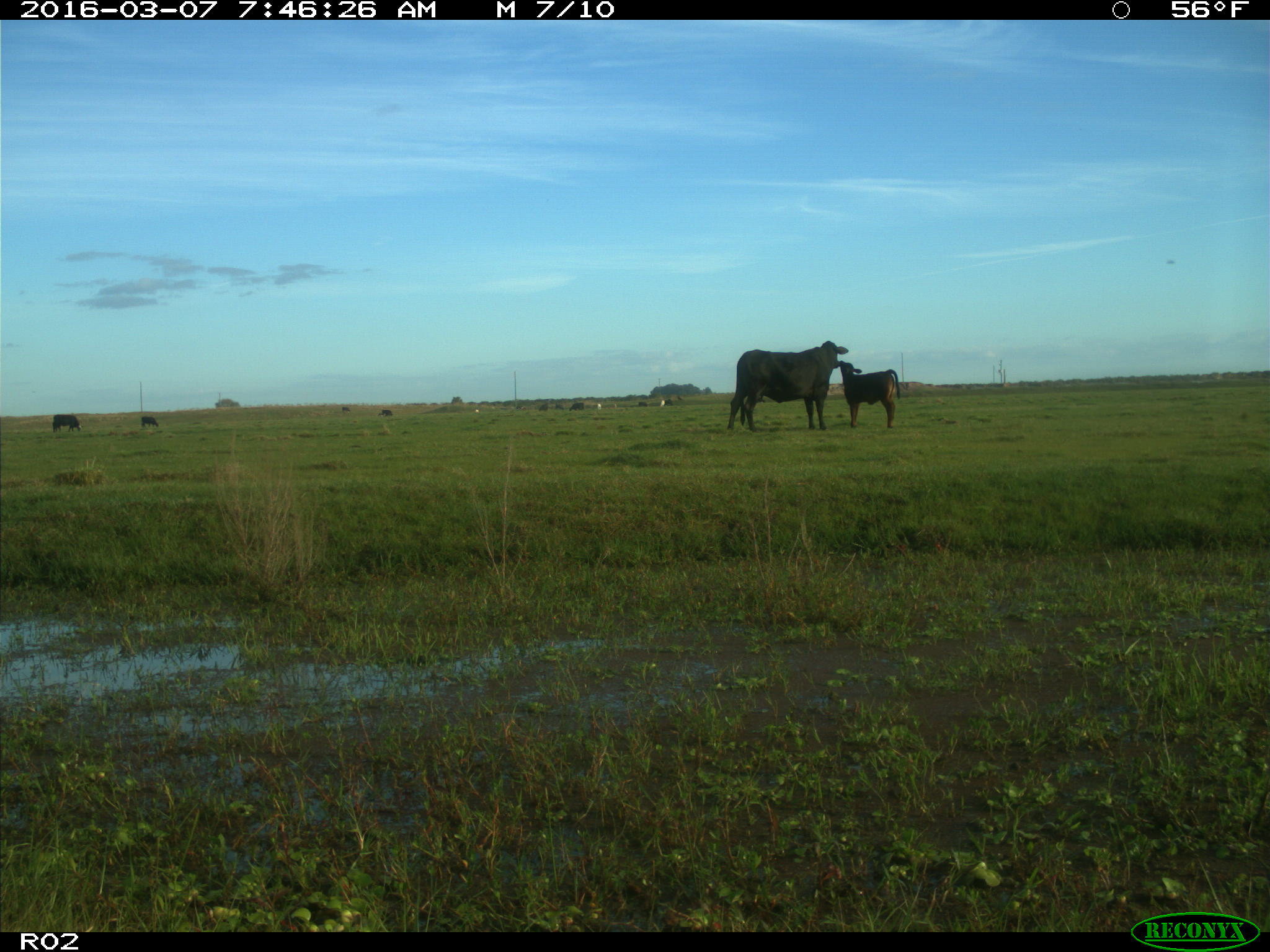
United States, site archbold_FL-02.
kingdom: Animalia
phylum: Chordata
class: Mammalia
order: Artiodactyla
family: Bovidae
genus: Bos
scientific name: Bos taurus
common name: domestic cow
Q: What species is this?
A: Bos taurus (domestic cow).